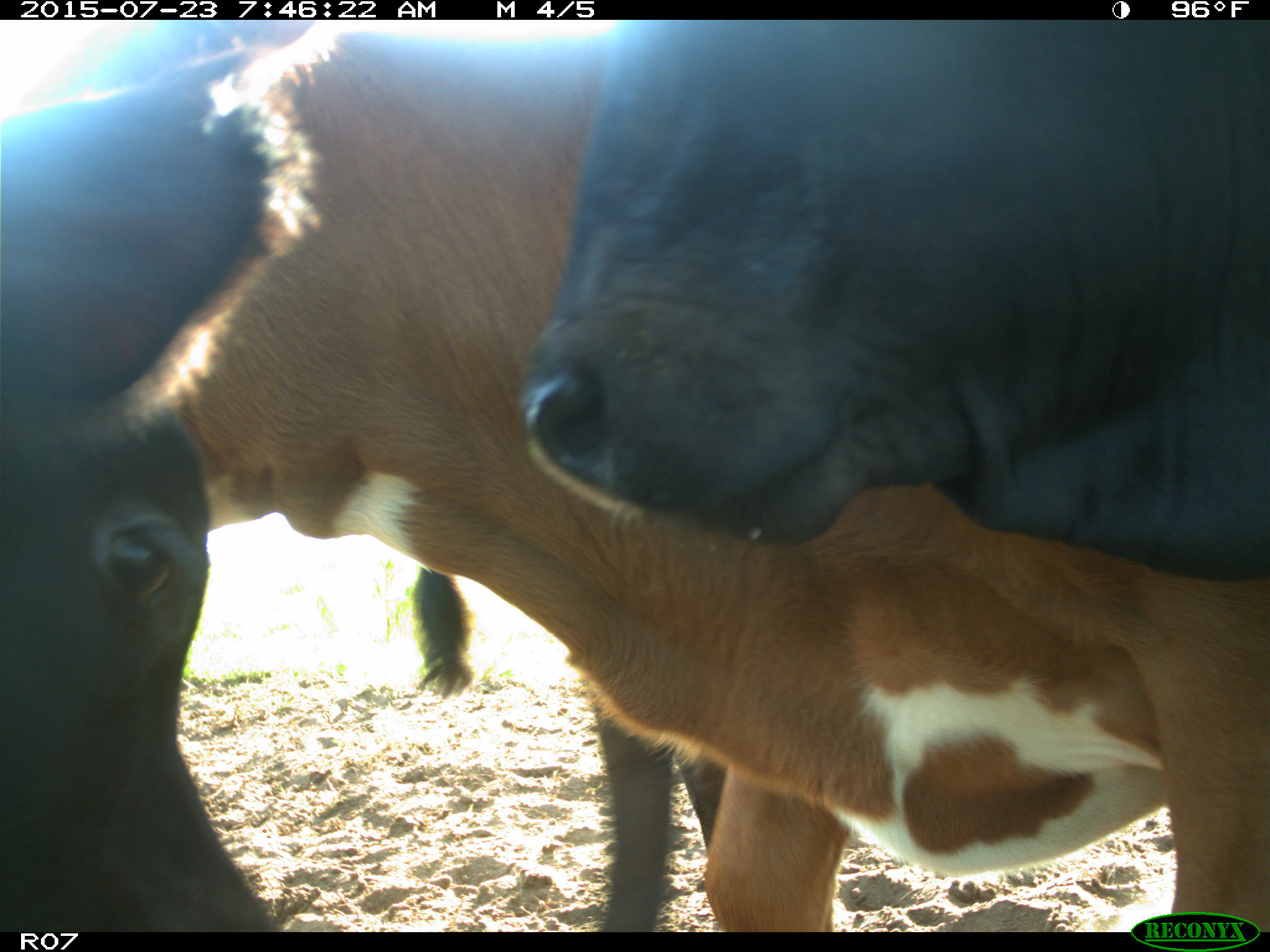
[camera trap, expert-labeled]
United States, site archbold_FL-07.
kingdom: Animalia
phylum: Chordata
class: Mammalia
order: Artiodactyla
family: Bovidae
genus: Bos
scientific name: Bos taurus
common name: domestic cow